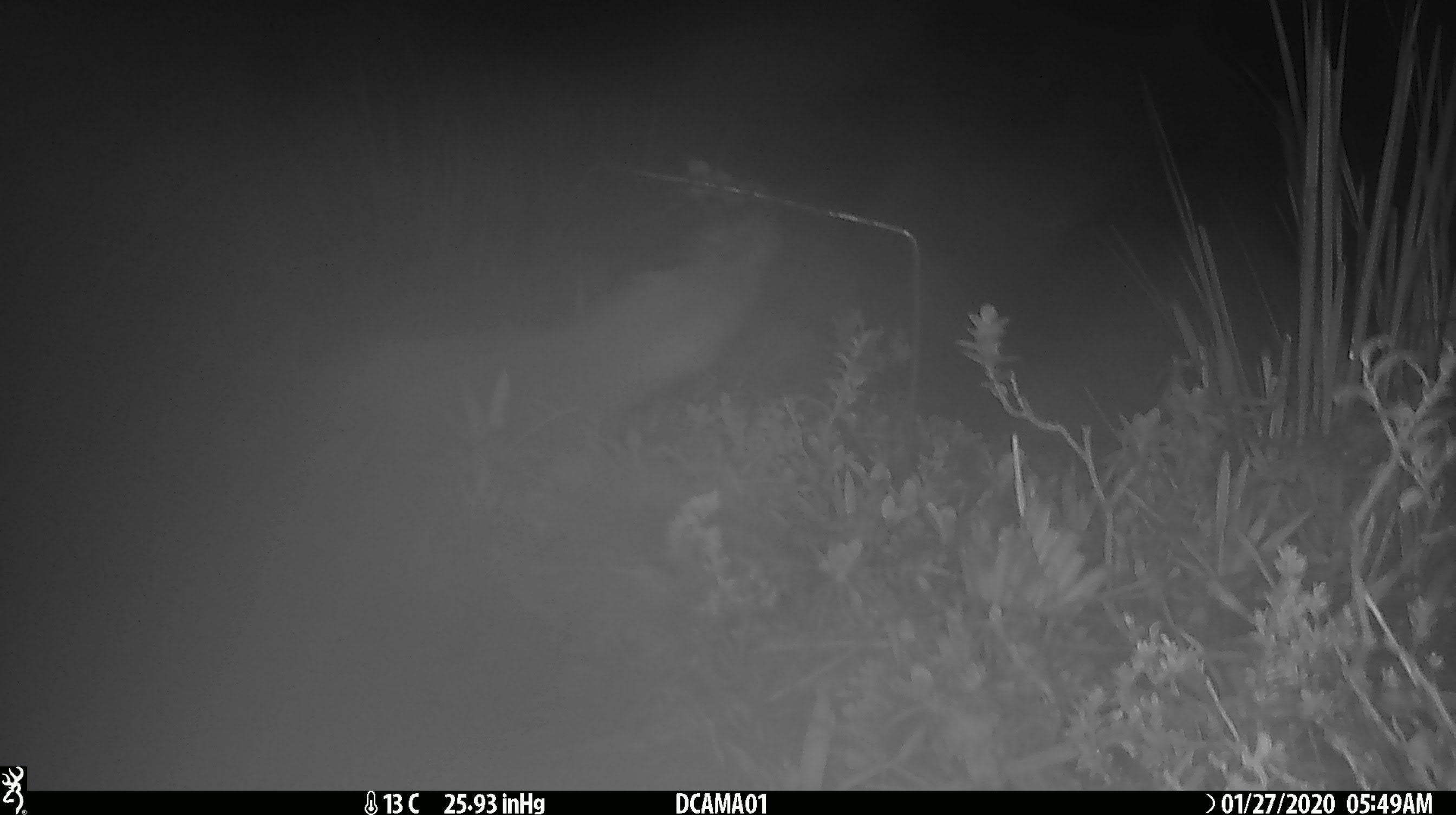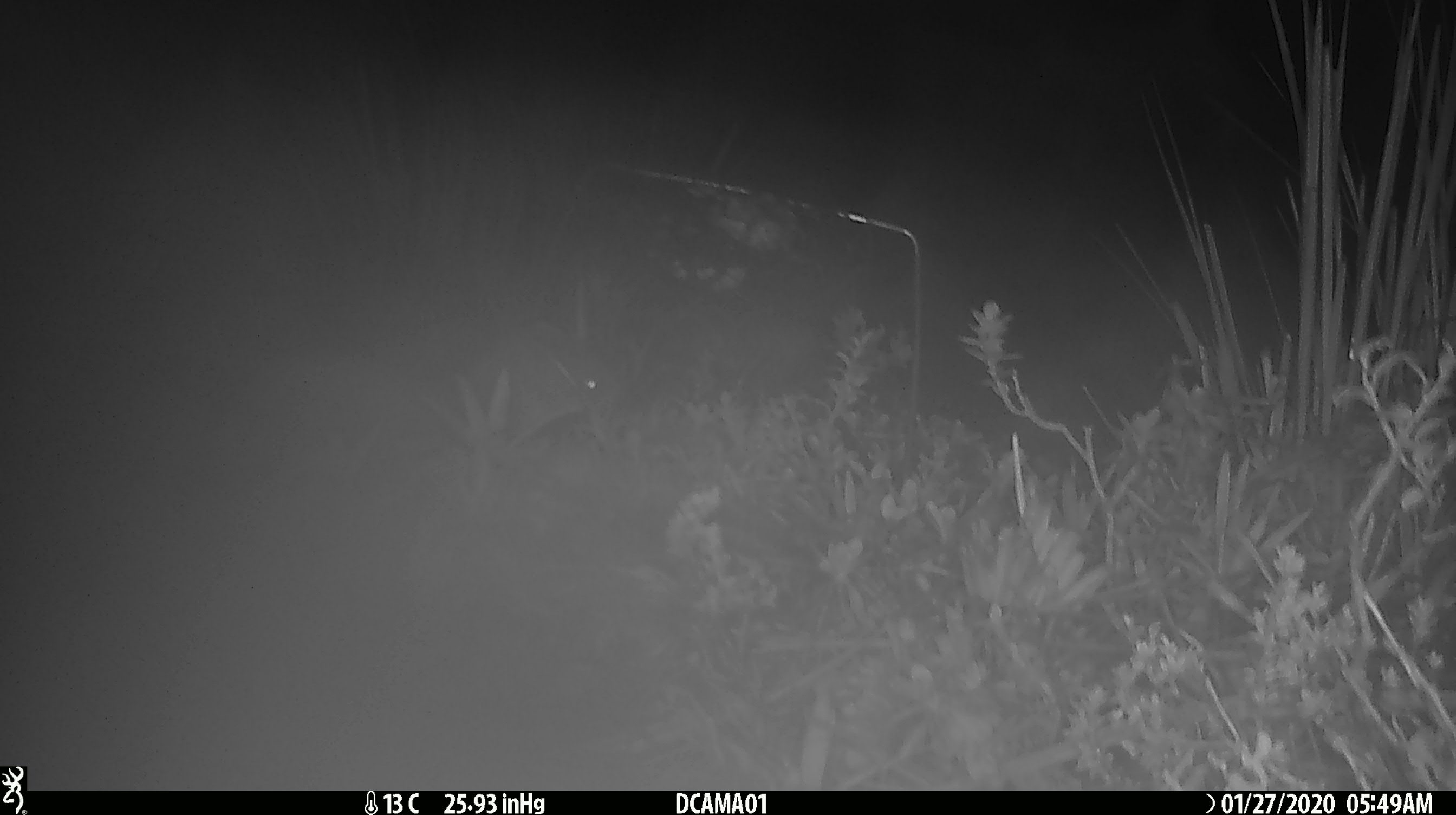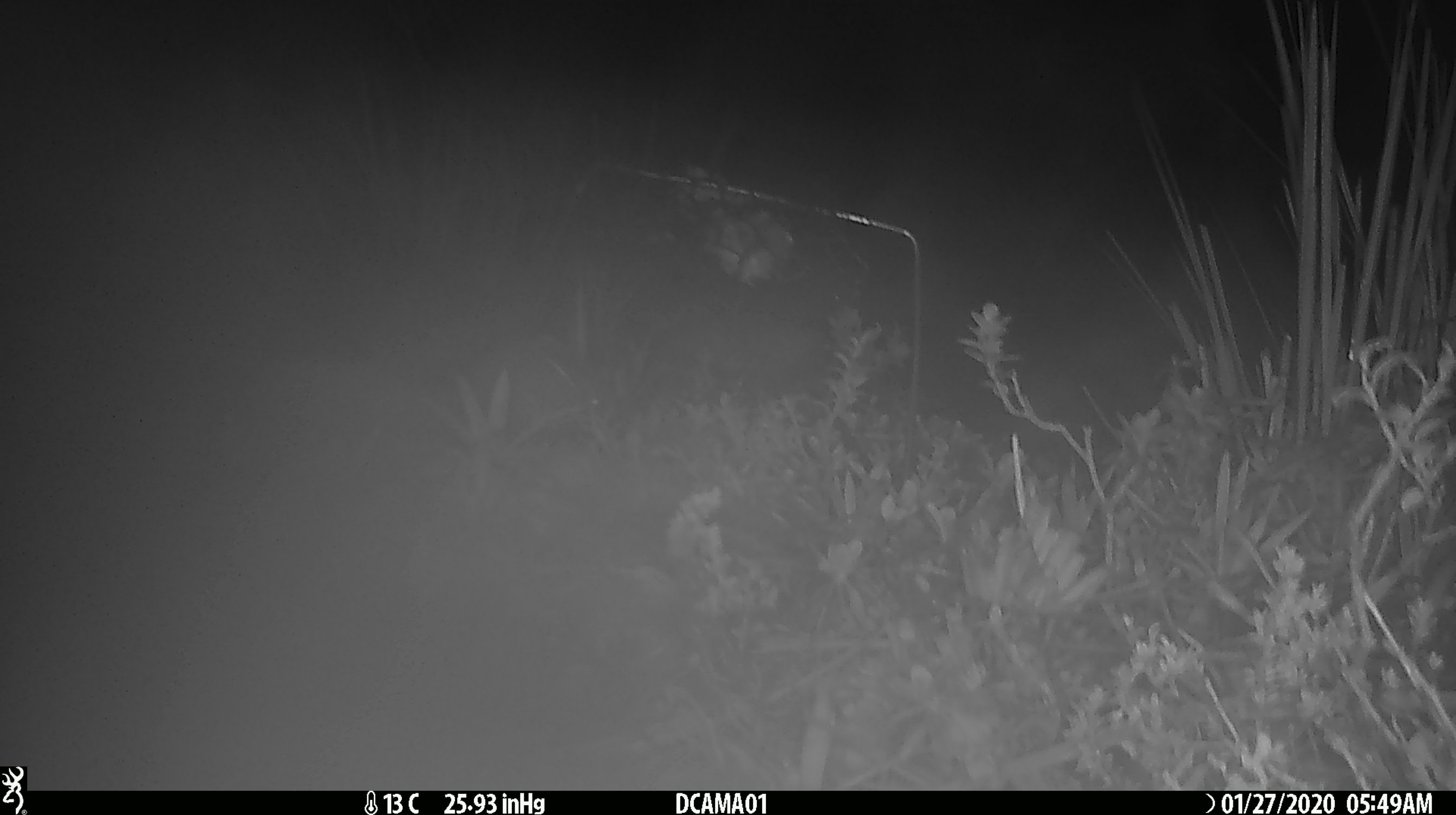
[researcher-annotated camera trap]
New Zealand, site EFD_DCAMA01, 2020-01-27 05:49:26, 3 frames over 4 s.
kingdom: Animalia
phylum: Chordata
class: Mammalia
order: Carnivora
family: Mustelidae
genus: Mustela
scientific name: Mustela erminea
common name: stoat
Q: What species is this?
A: Stoat (Mustela erminea).